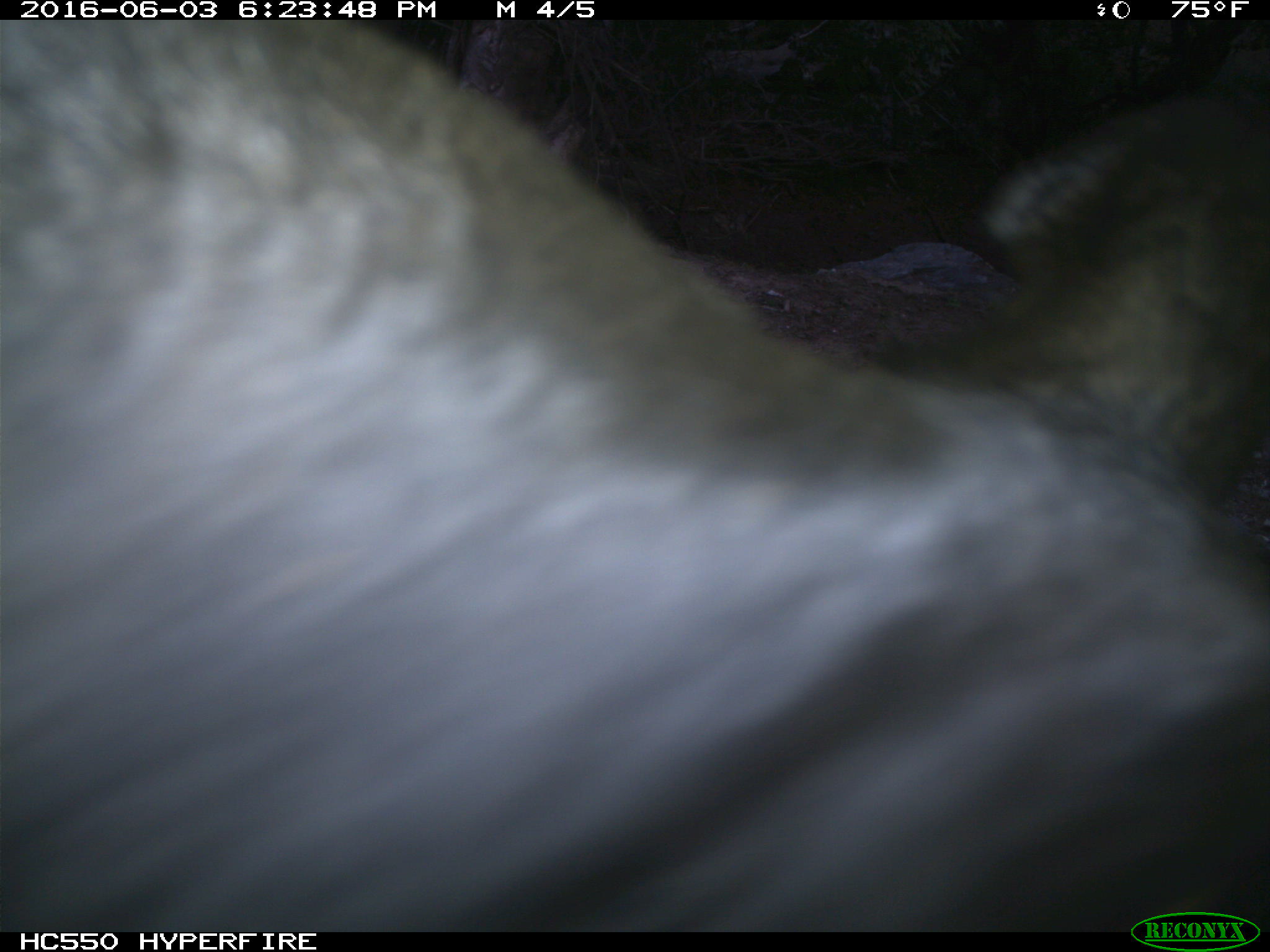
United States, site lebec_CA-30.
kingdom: Animalia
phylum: Chordata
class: Mammalia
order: Artiodactyla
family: Bovidae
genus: Bos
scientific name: Bos taurus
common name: domestic cow